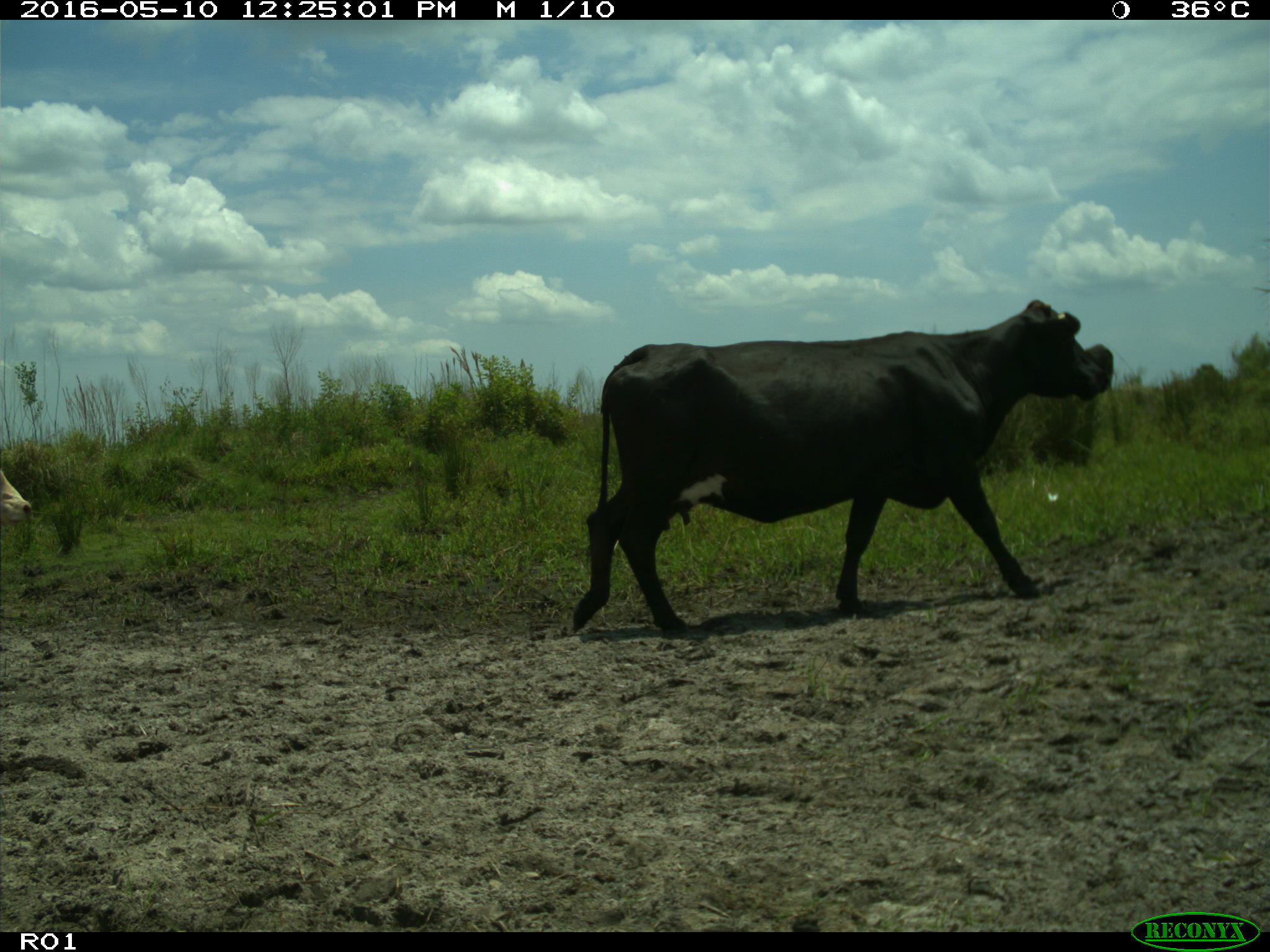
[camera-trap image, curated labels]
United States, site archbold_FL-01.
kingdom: Animalia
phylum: Chordata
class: Mammalia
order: Artiodactyla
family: Bovidae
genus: Bos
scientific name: Bos taurus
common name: domestic cow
Bos taurus (domestic cow).